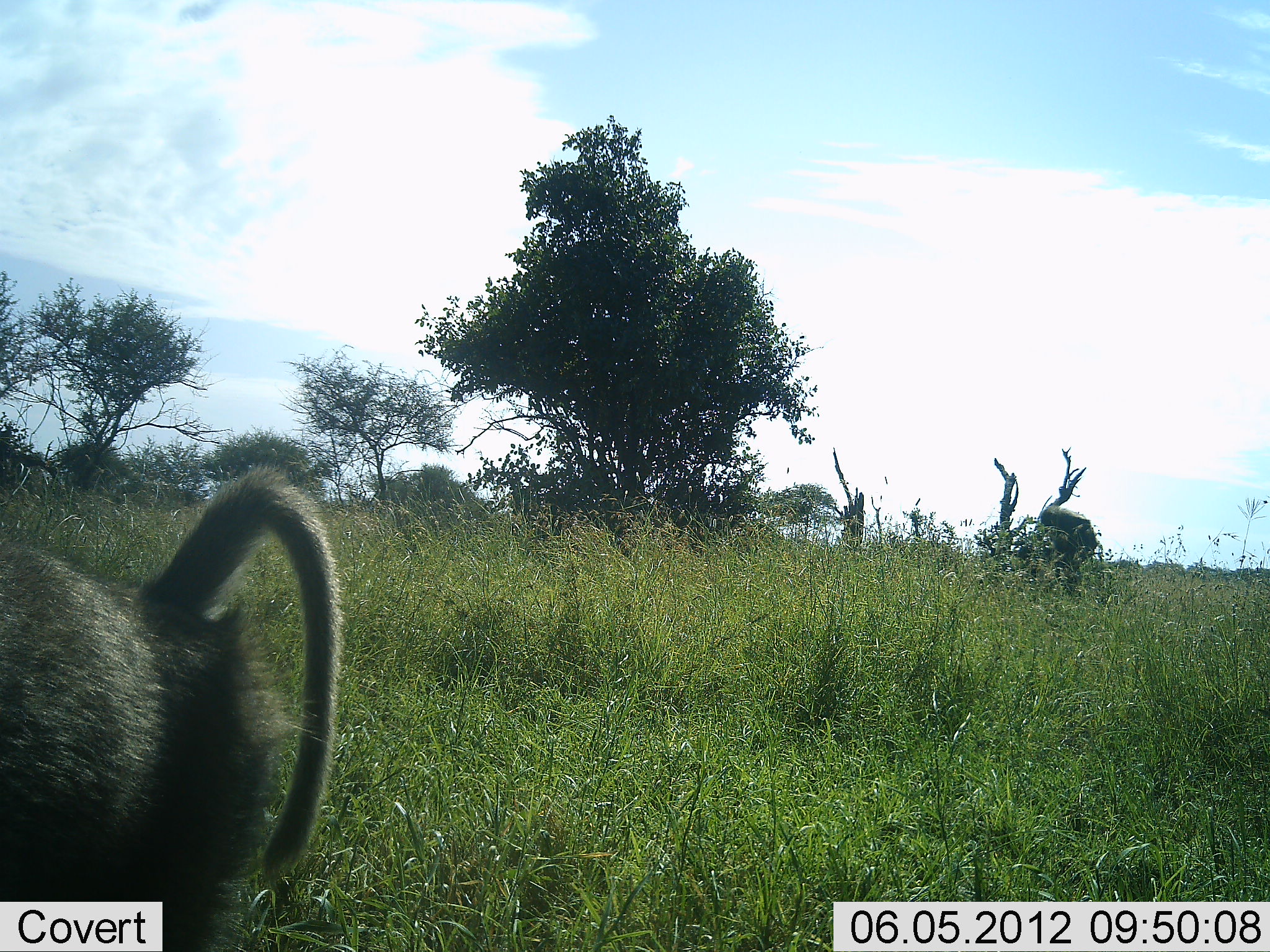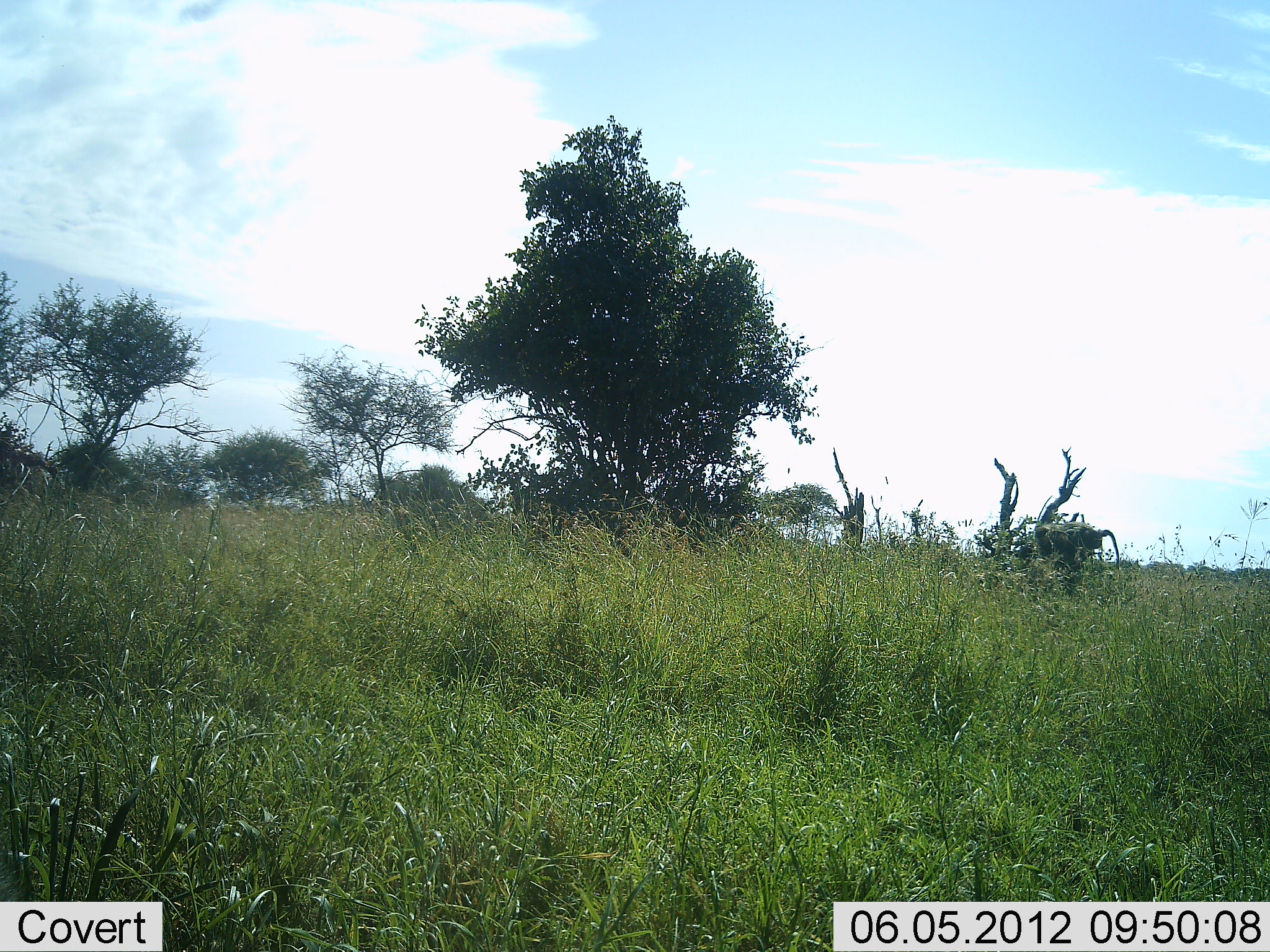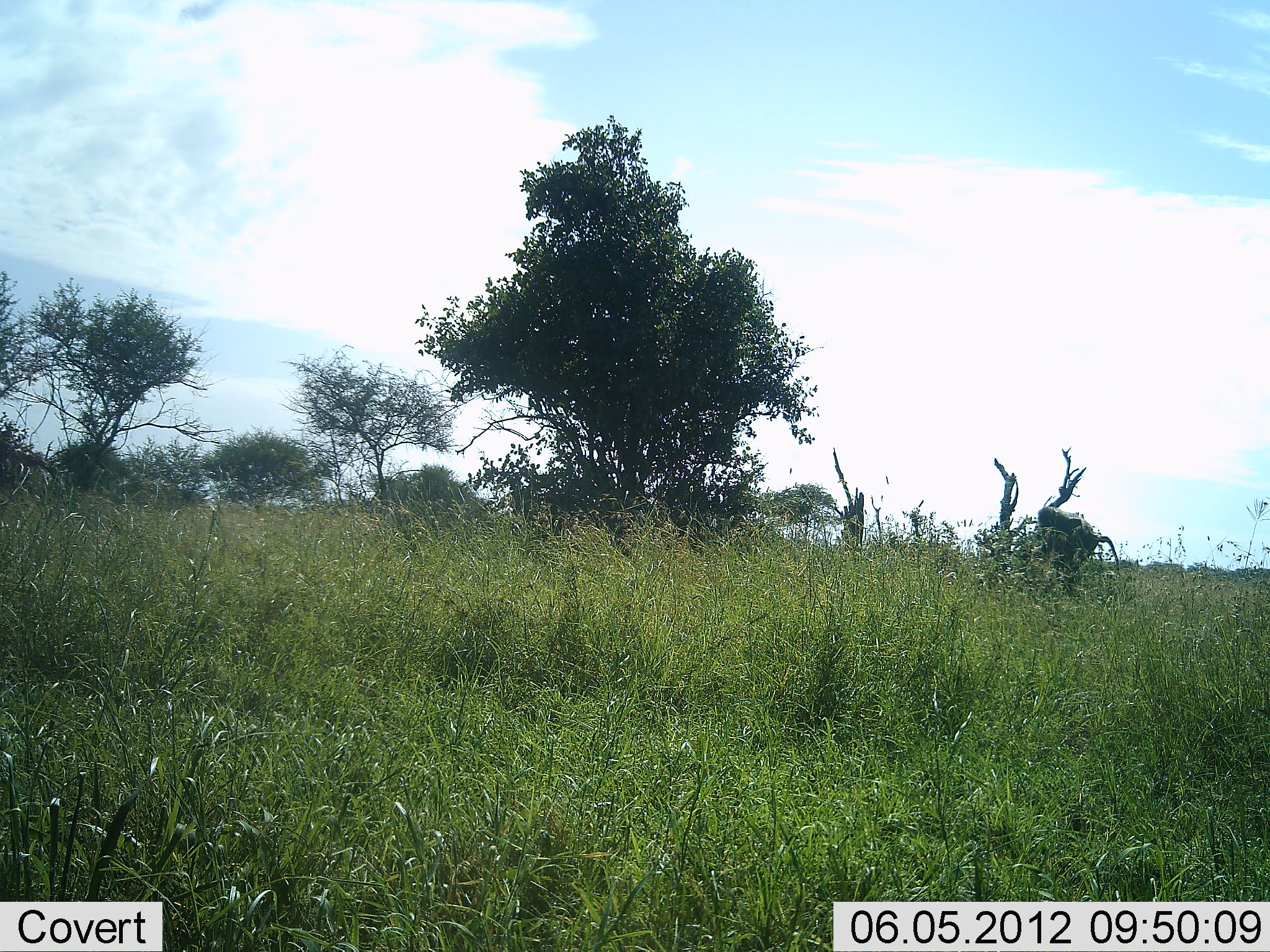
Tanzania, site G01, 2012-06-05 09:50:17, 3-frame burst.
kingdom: Animalia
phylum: Chordata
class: Mammalia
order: Primates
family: Cercopithecidae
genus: Papio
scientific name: Papio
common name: baboon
Baboon (Papio), count 2. Behavior (volunteer vote fractions): standing 20%, resting 0%, moving 90%, interacting 0%. Young present (vote fraction): 0%. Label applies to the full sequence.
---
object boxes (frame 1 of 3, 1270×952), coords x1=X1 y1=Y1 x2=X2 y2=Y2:
animal: x1=1 y1=469 x2=345 y2=952; x1=1037 y1=506 x2=1101 y2=576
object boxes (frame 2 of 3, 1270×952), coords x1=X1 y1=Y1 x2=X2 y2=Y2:
animal: x1=1033 y1=517 x2=1124 y2=575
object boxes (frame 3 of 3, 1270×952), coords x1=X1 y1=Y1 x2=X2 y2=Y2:
animal: x1=1035 y1=506 x2=1126 y2=591